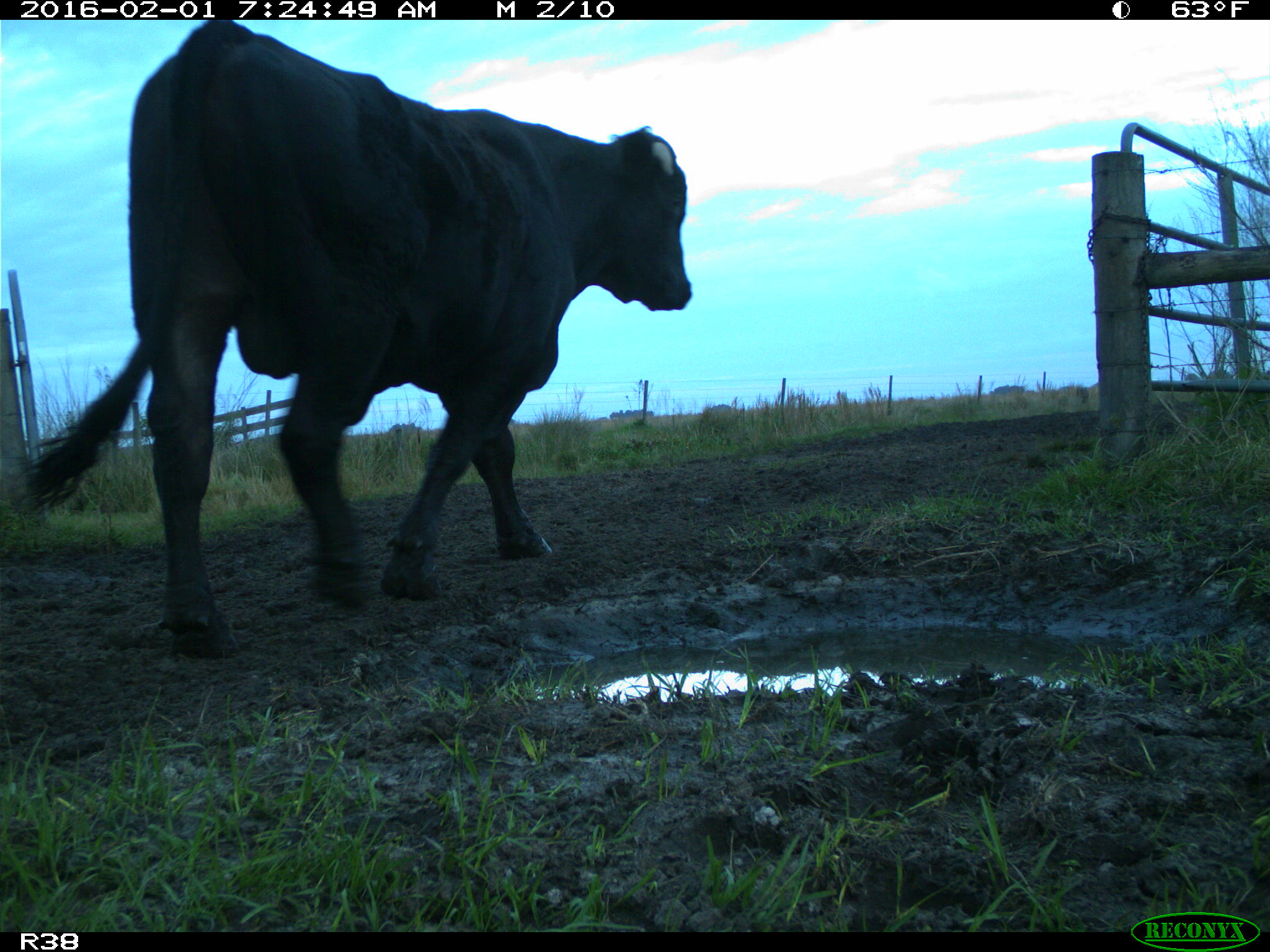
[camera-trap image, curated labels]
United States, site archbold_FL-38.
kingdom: Animalia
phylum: Chordata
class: Mammalia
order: Artiodactyla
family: Bovidae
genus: Bos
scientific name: Bos taurus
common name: domestic cow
Bos taurus (domestic cow).